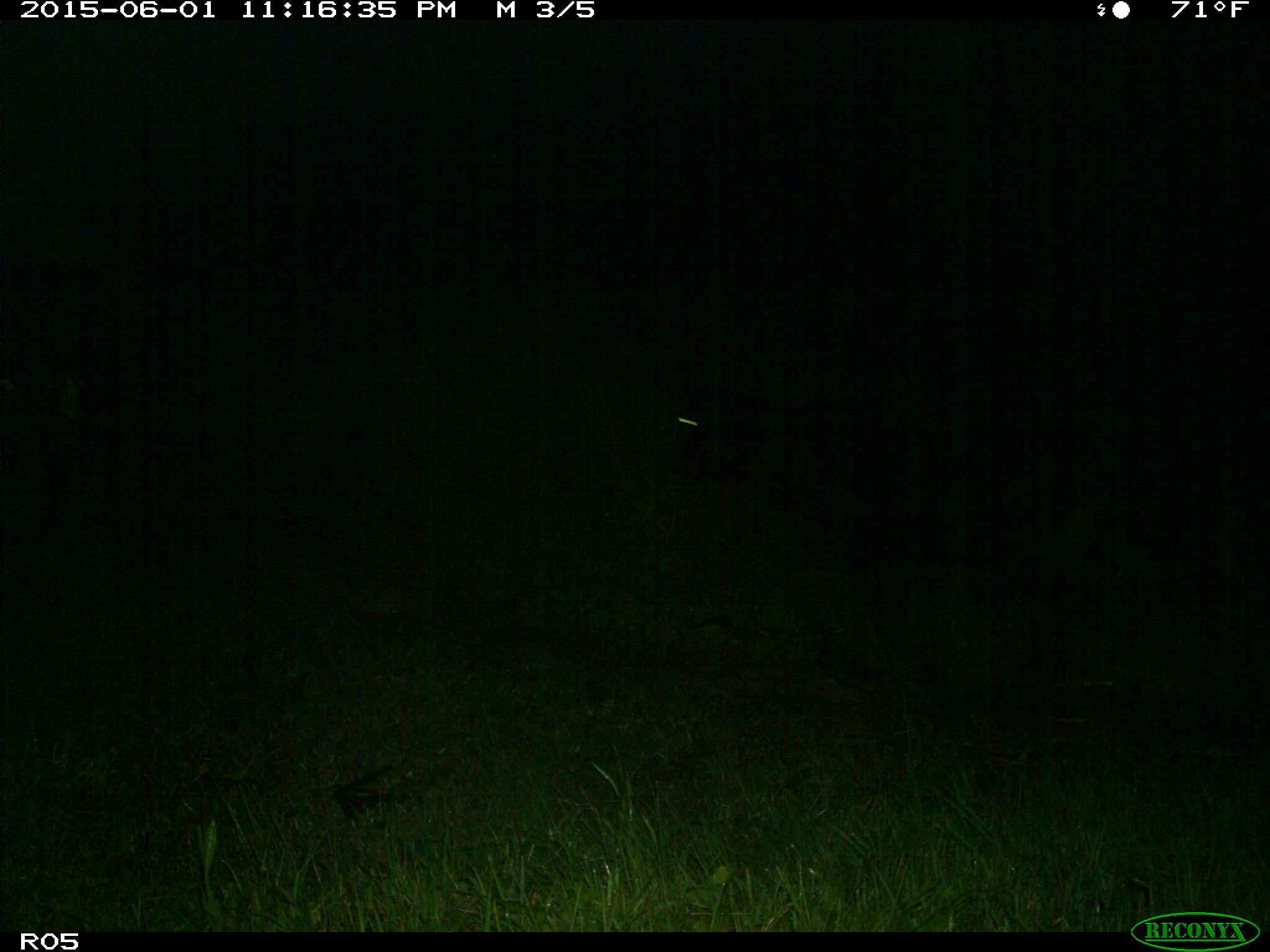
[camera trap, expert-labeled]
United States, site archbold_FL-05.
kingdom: Animalia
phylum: Chordata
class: Mammalia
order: Artiodactyla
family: Bovidae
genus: Bos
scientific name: Bos taurus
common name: domestic cow